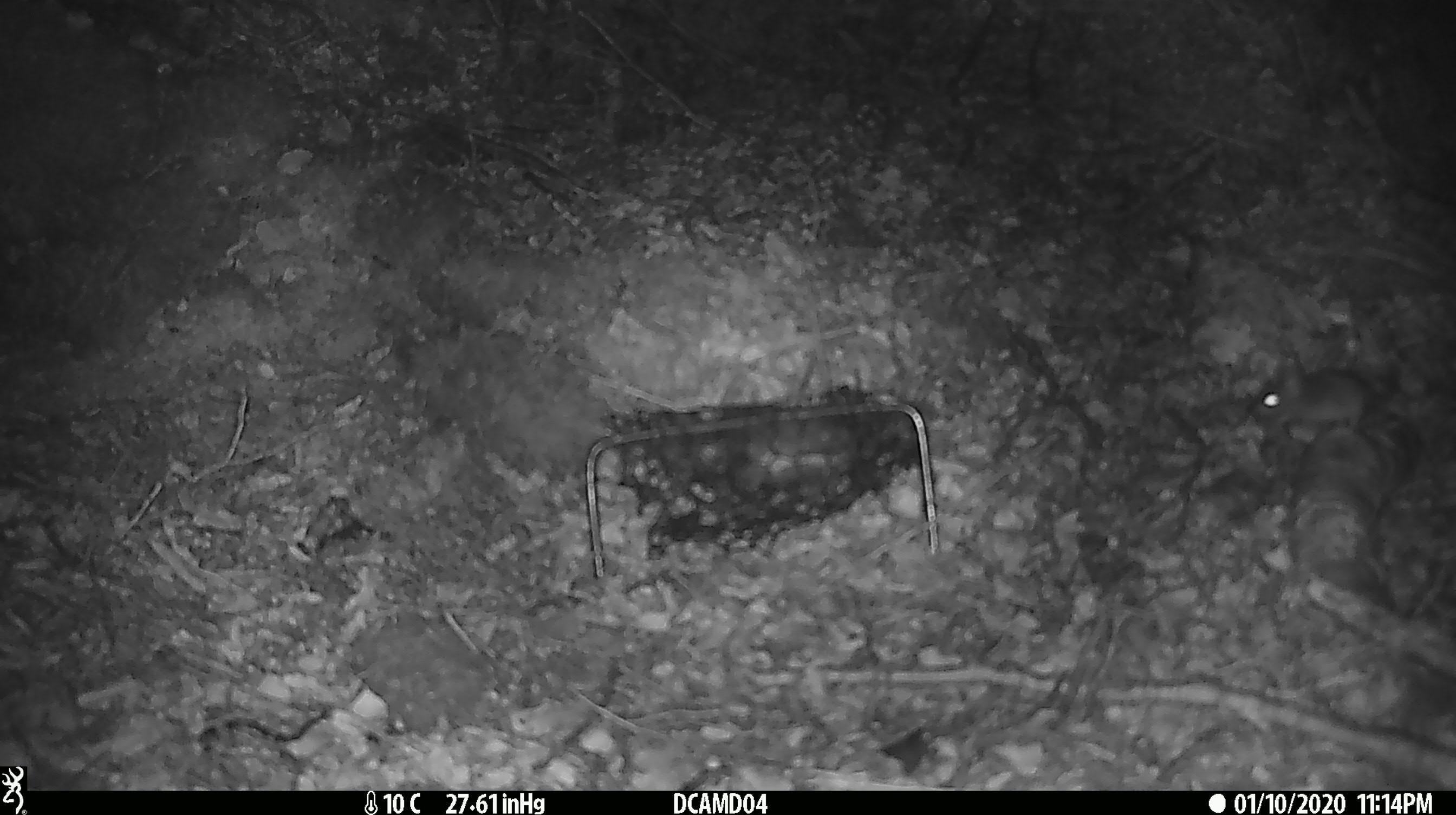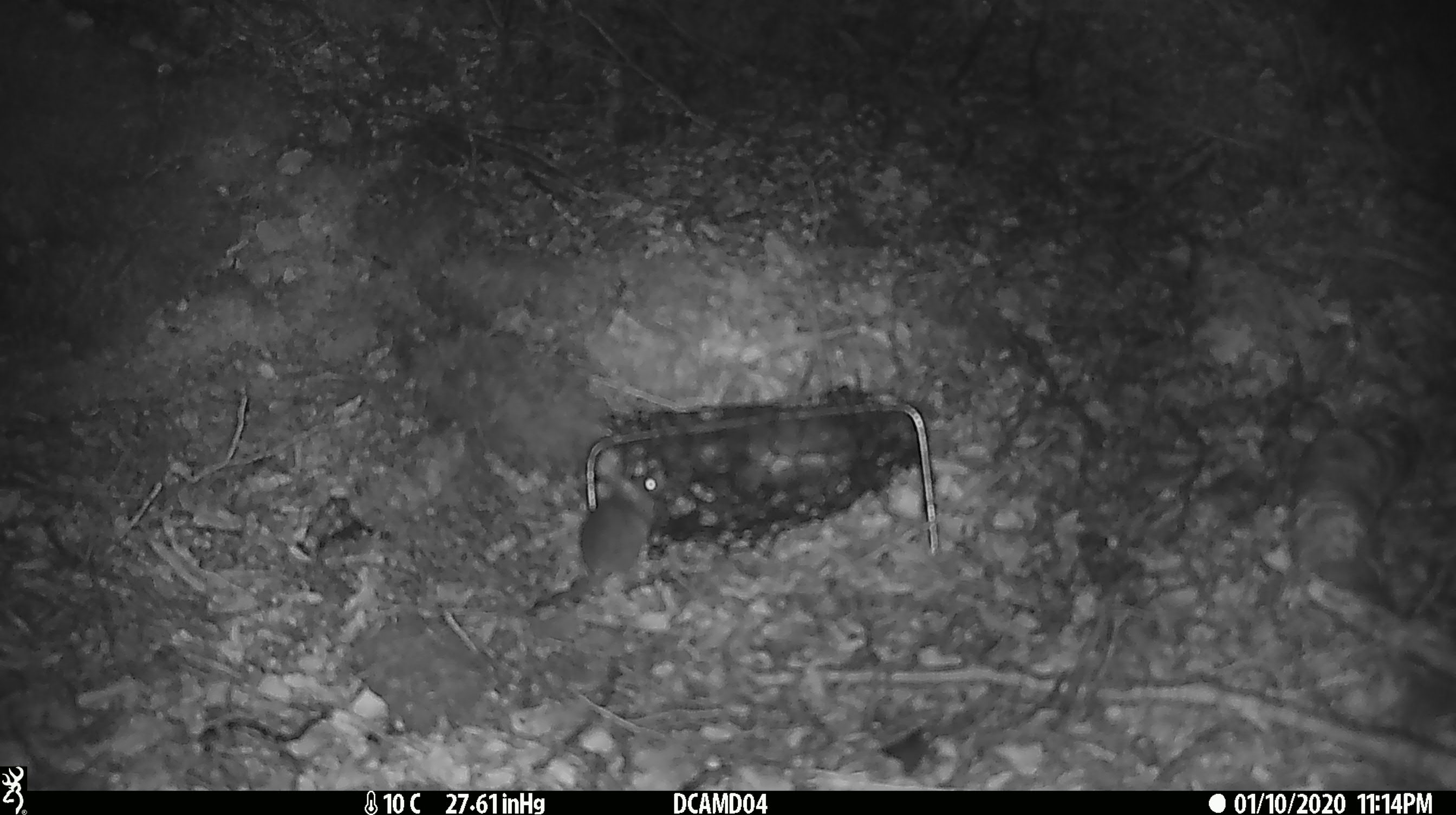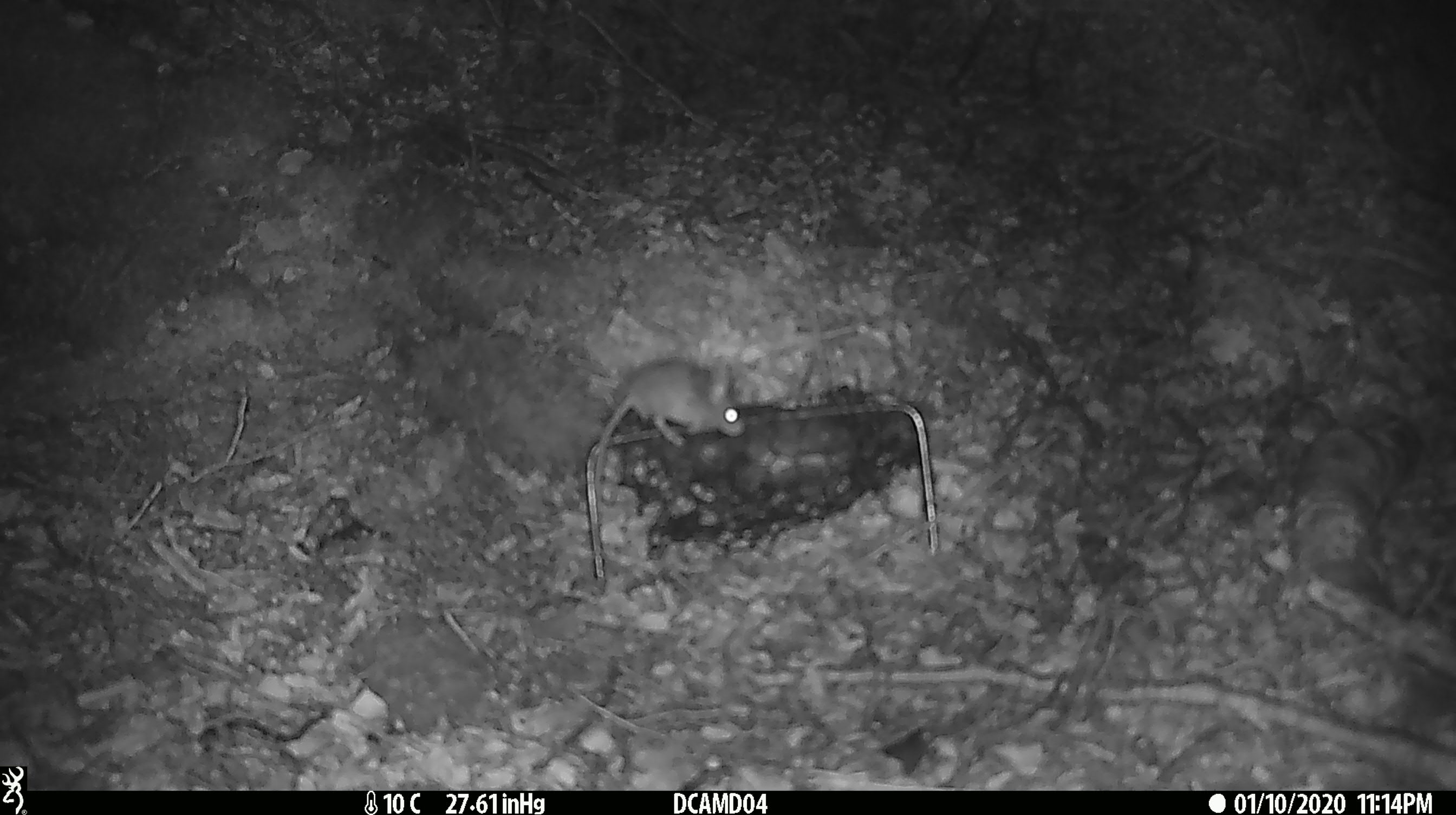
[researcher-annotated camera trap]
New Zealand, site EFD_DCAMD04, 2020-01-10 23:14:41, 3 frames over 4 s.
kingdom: Animalia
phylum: Chordata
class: Mammalia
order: Rodentia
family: Muridae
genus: Mus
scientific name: Mus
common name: mouse